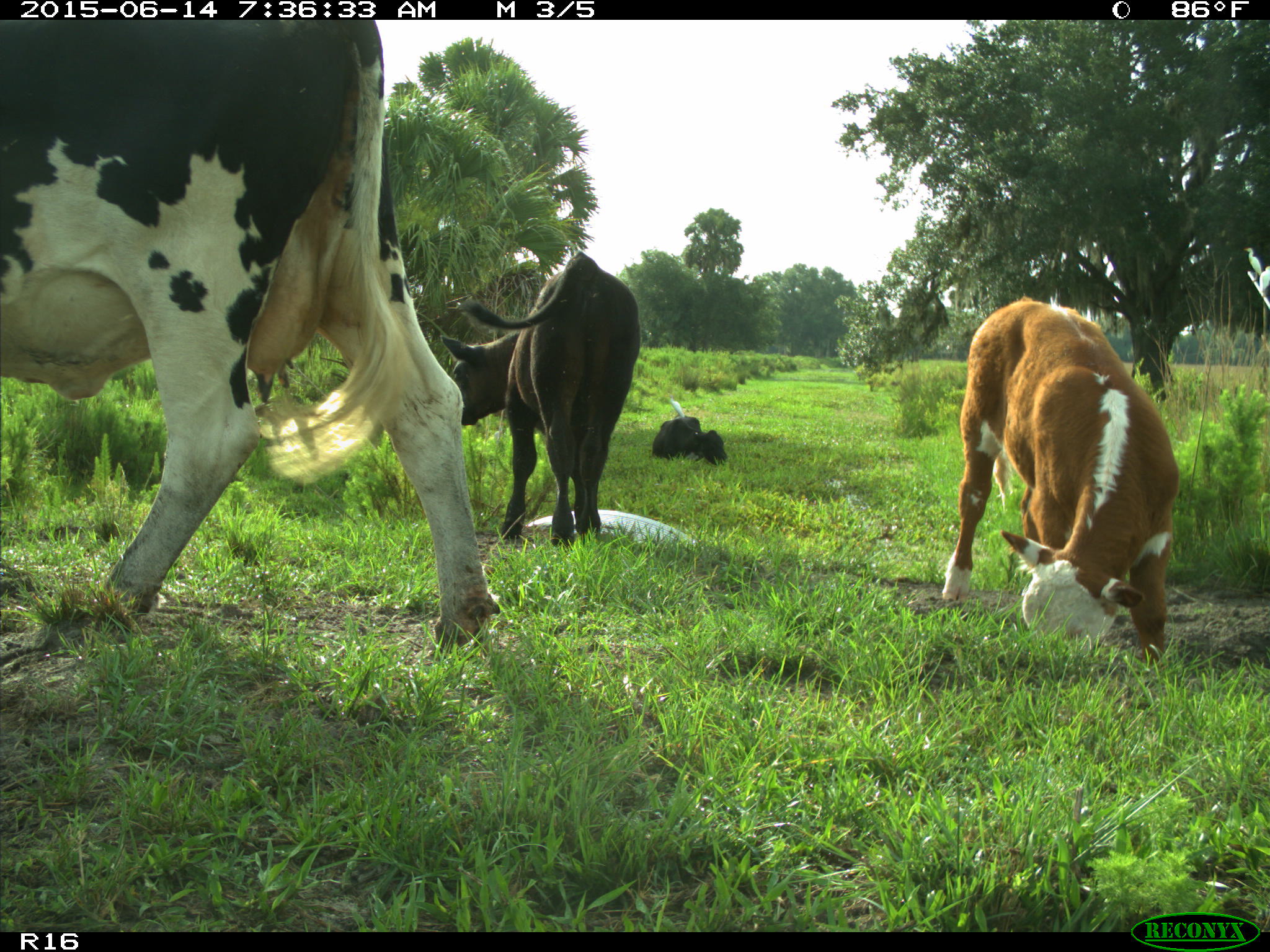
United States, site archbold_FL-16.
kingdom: Animalia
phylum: Chordata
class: Mammalia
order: Artiodactyla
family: Bovidae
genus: Bos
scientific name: Bos taurus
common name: domestic cow